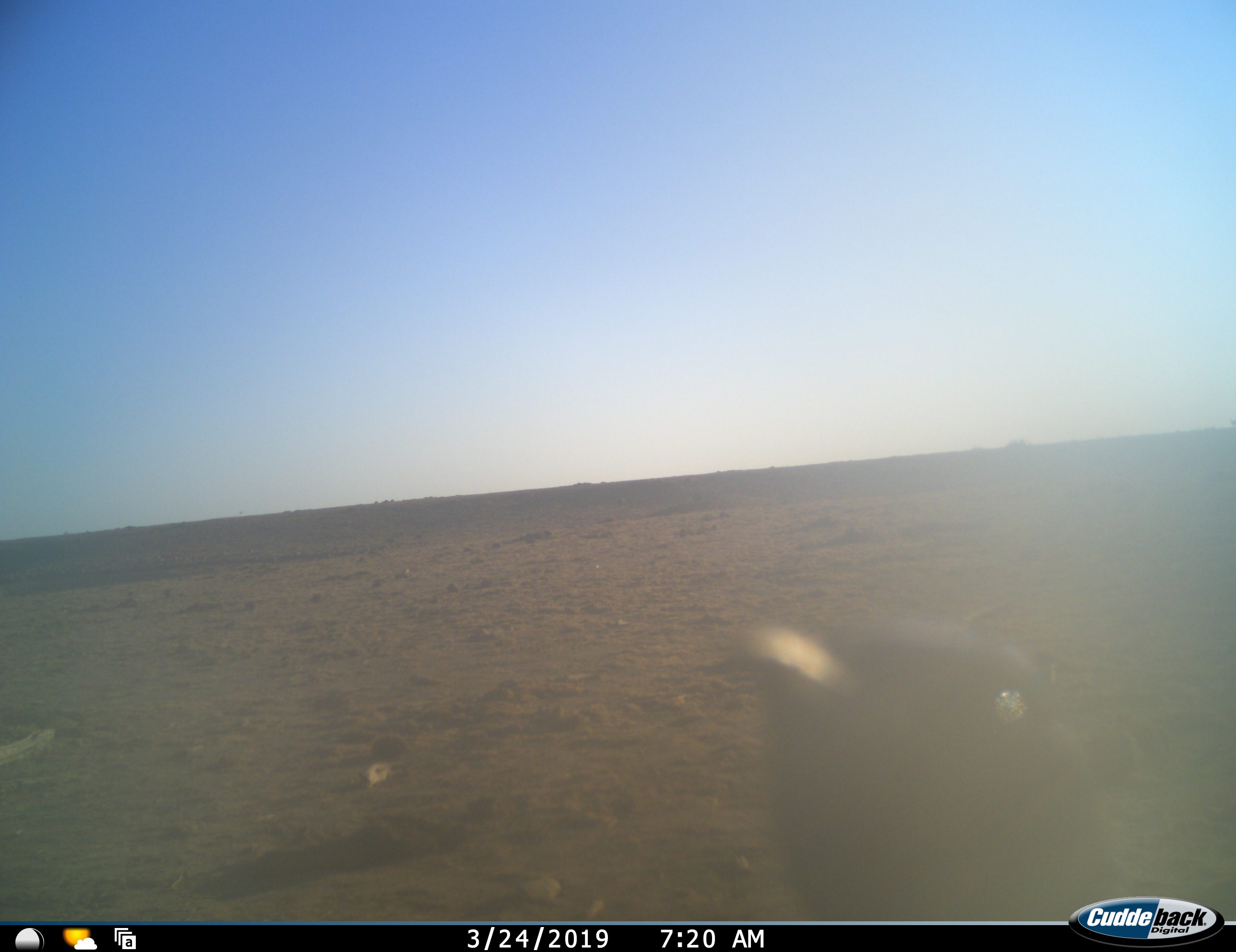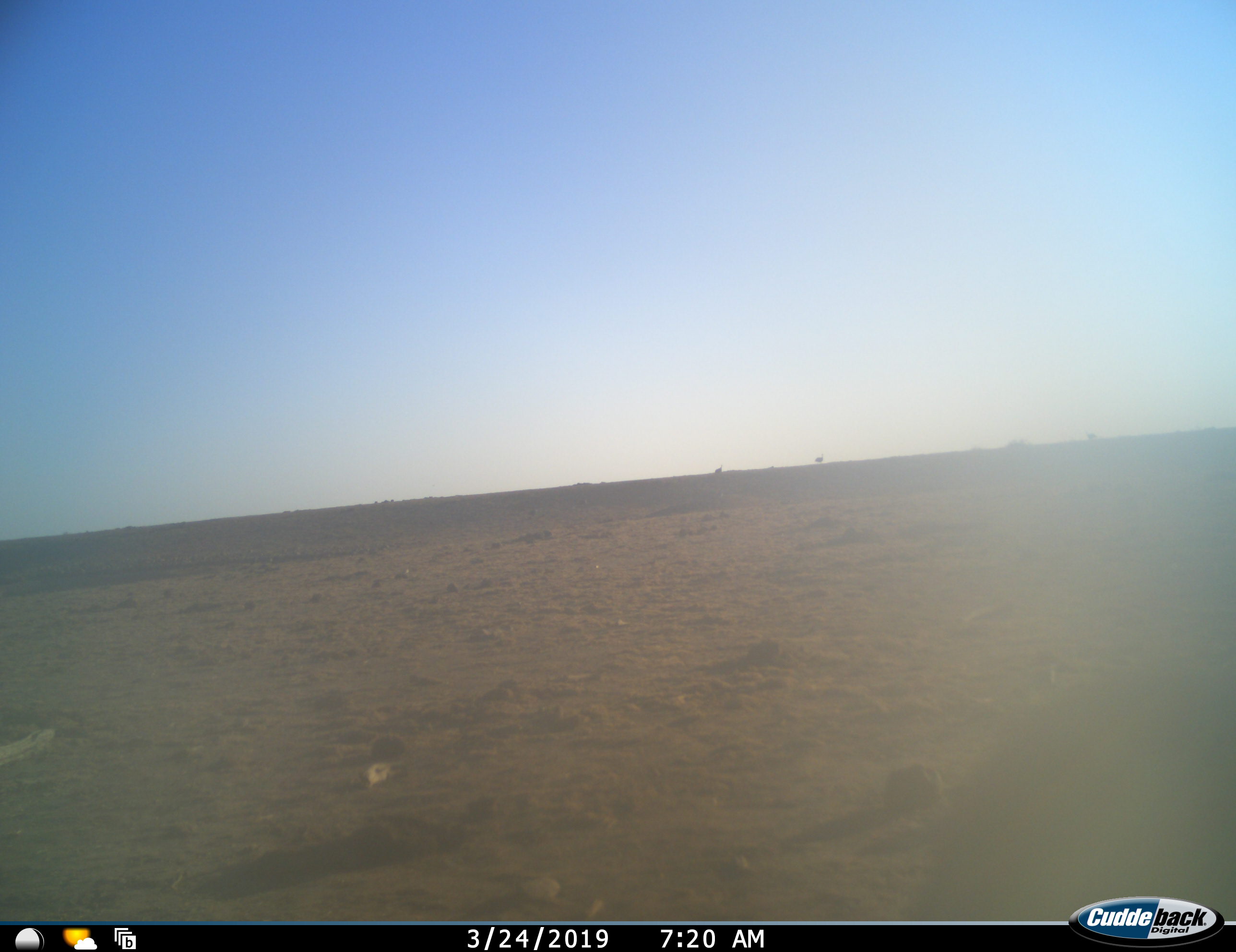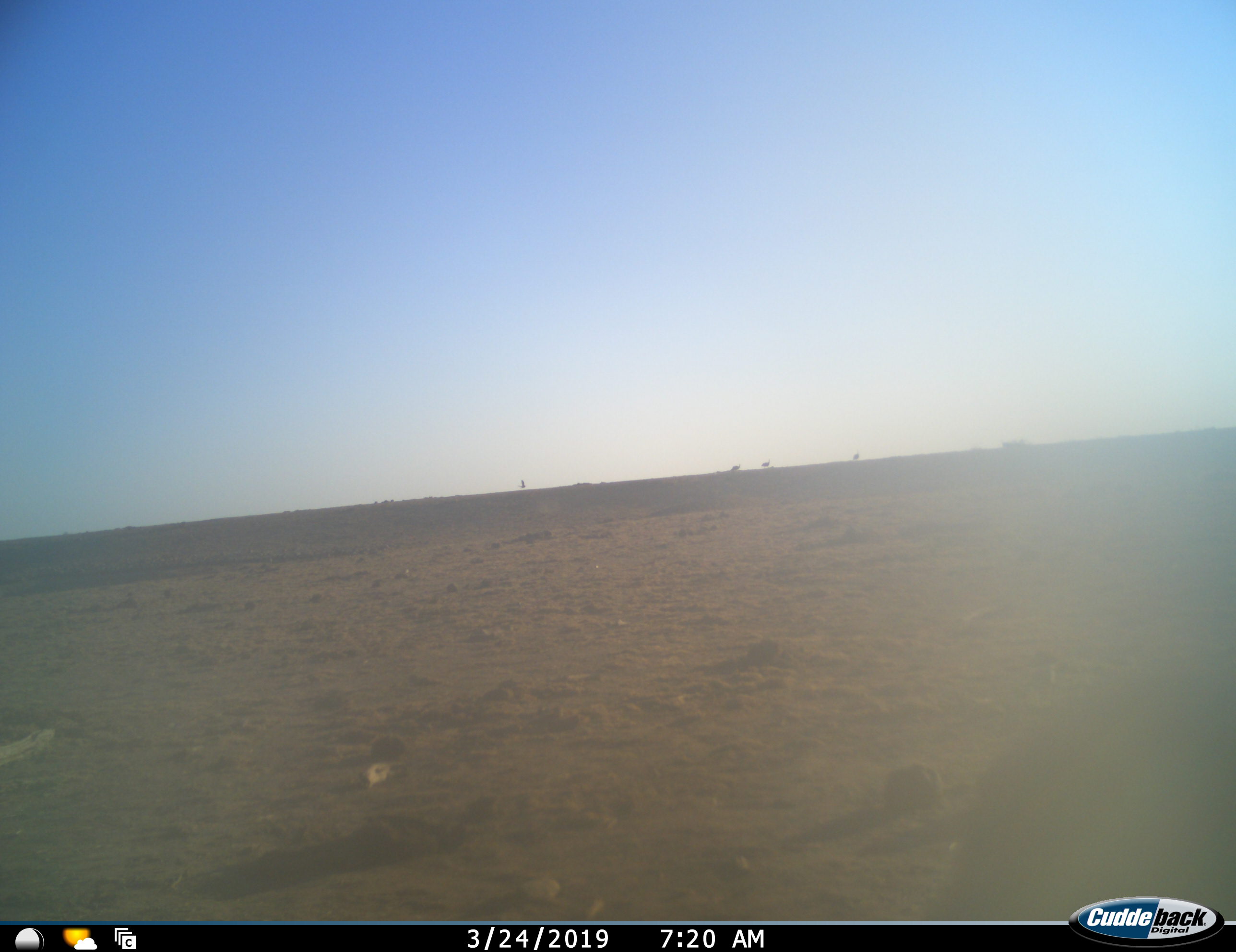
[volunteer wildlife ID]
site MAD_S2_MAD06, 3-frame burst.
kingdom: Animalia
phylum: Chordata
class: Aves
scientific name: Aves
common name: bird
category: birdother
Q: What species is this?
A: Birdother (bird) (Aves).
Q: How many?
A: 1.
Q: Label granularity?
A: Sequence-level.